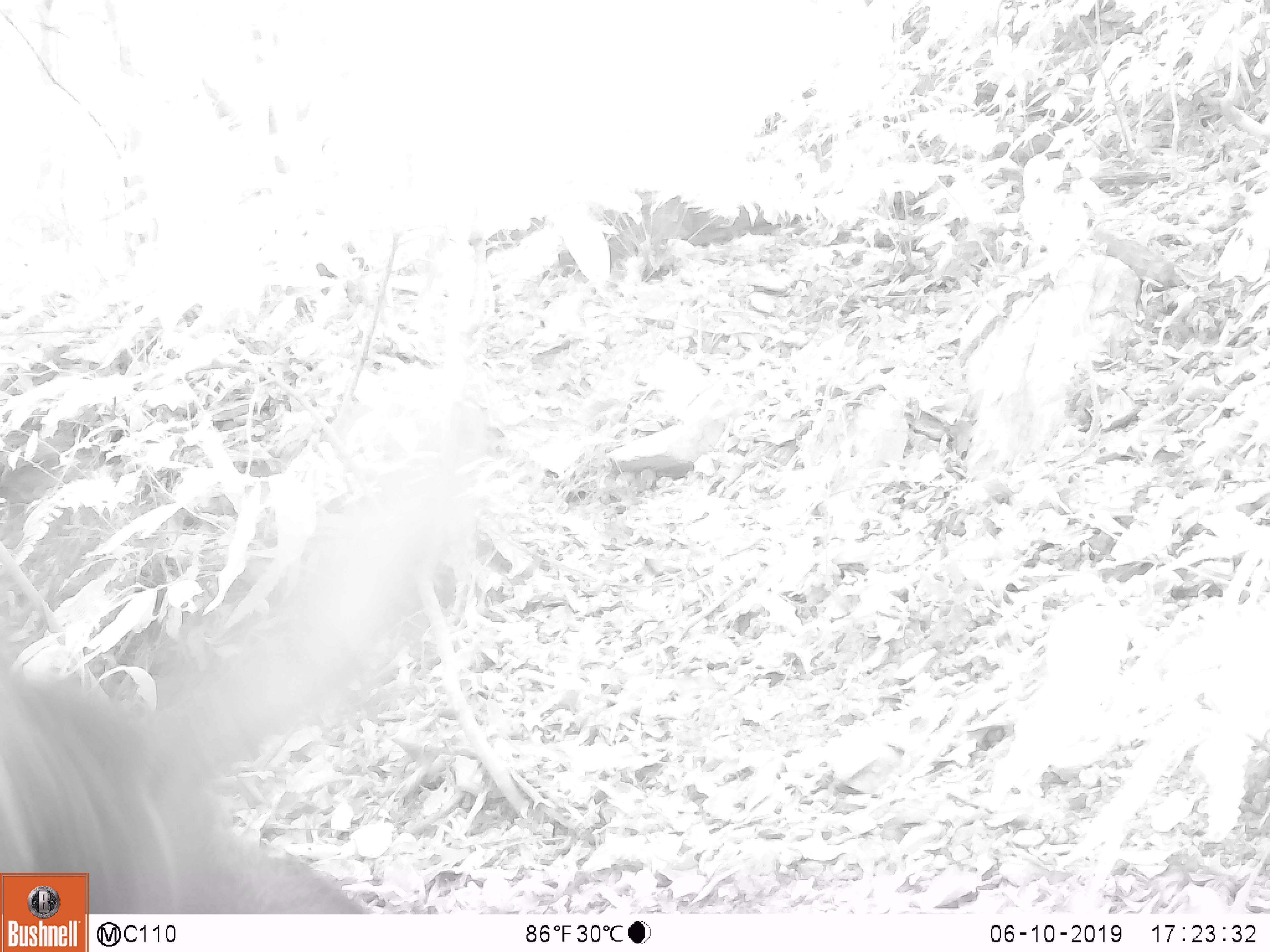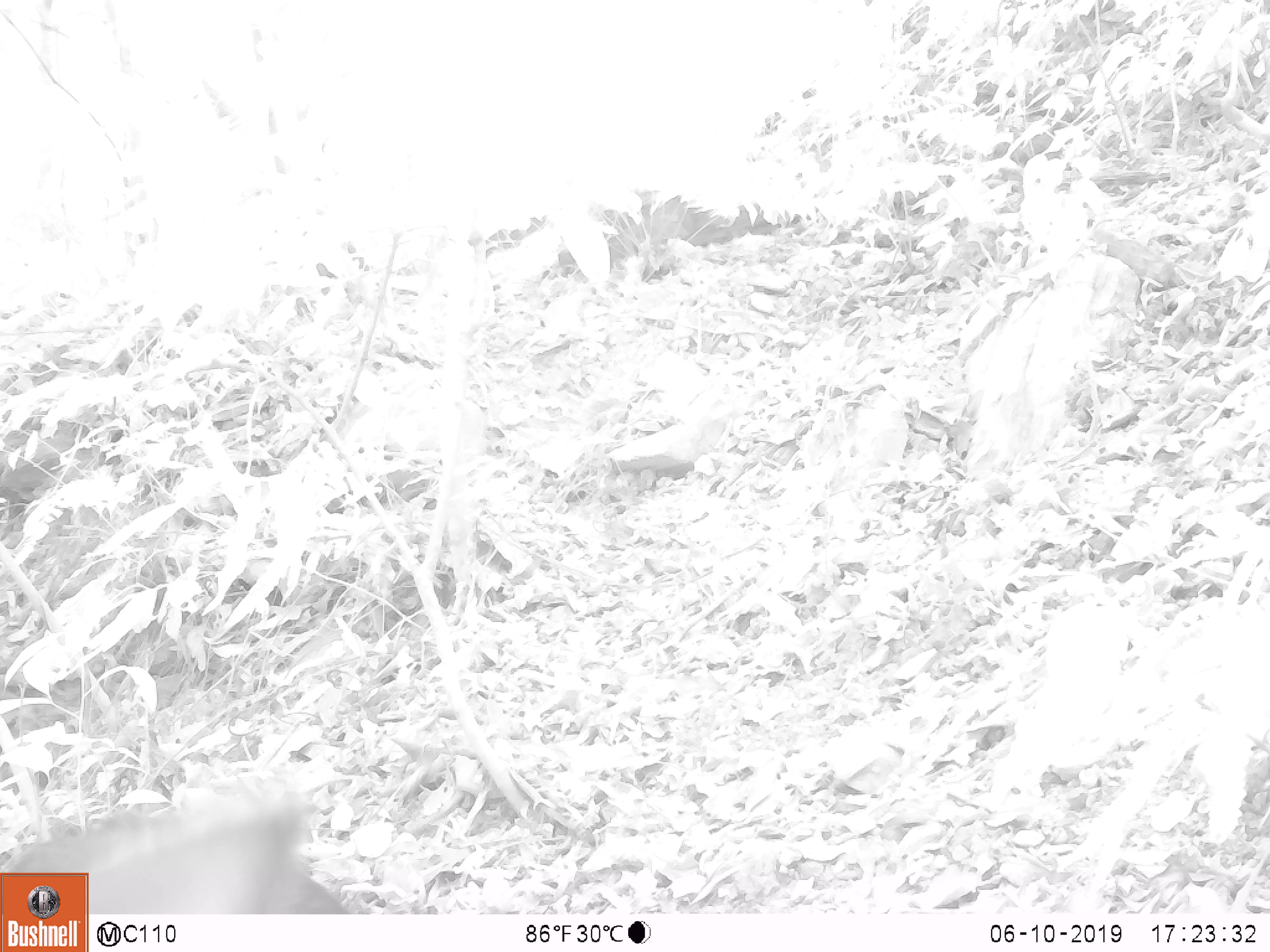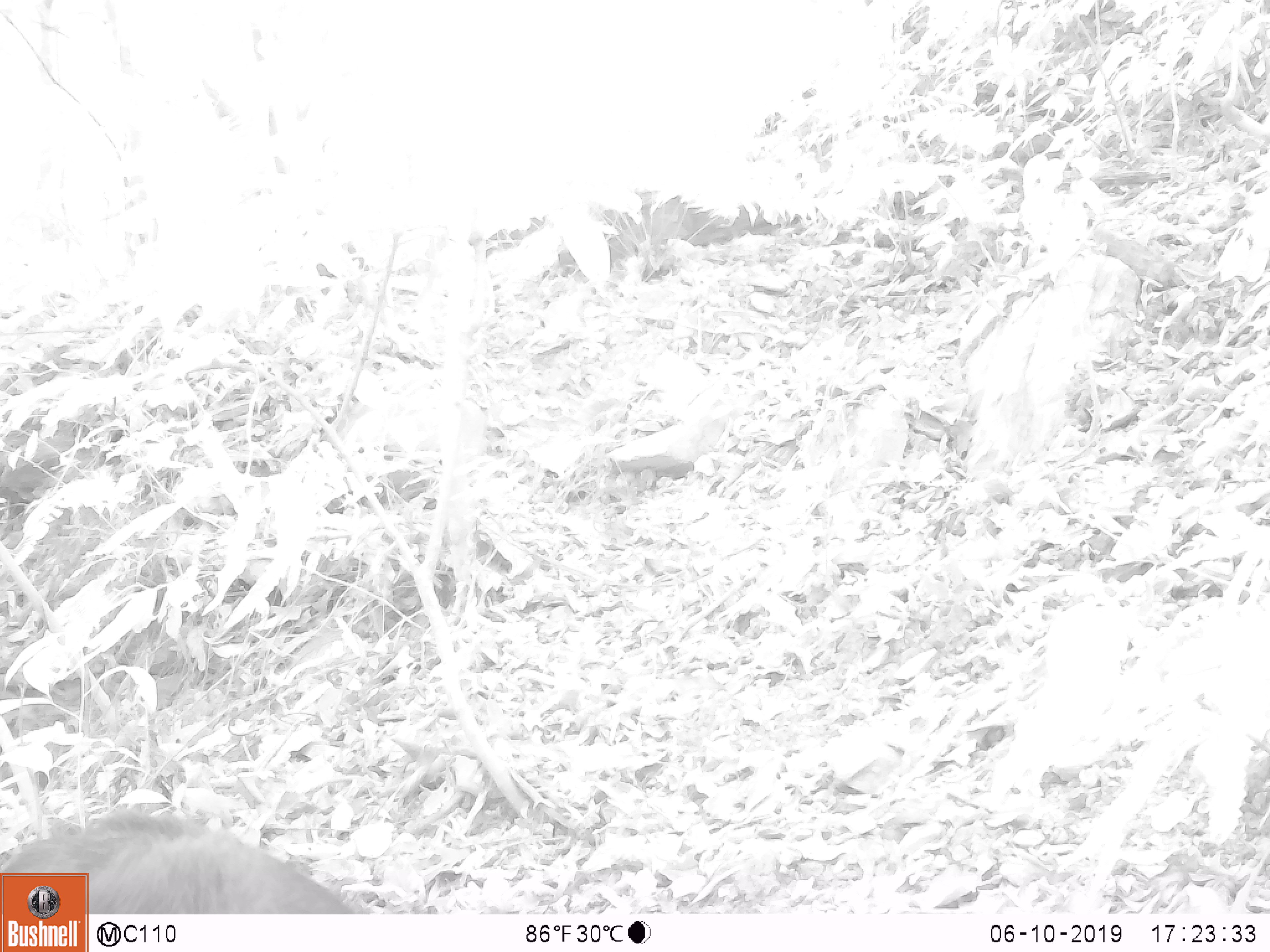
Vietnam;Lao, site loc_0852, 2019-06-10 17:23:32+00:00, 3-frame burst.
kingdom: Animalia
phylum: Chordata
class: Mammalia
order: Artiodactyla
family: Bovidae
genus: Capricornis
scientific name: Capricornis sumatraensis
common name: chinese serow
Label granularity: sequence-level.